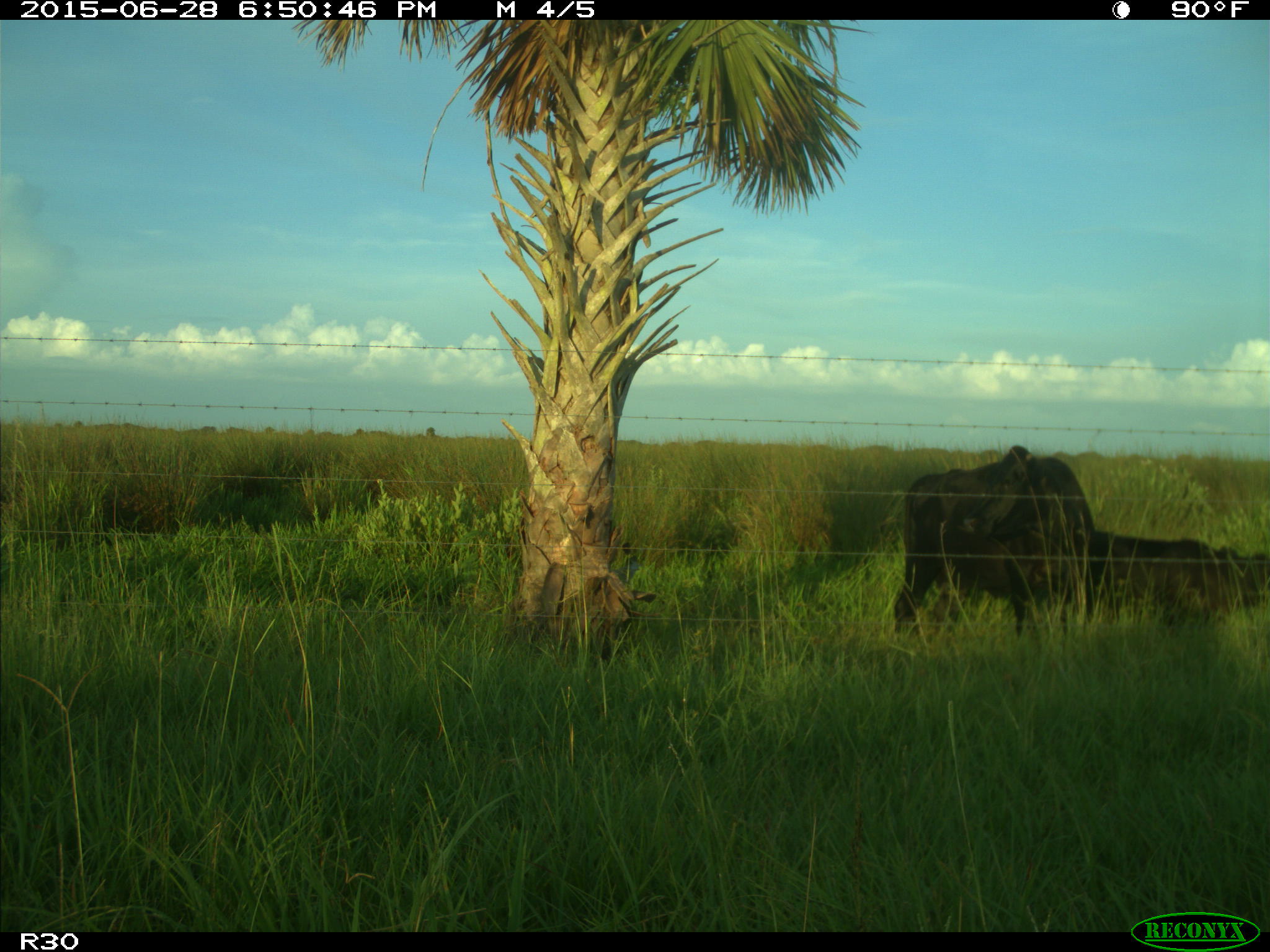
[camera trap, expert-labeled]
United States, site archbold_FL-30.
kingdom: Animalia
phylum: Chordata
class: Mammalia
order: Artiodactyla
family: Bovidae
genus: Bos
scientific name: Bos taurus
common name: domestic cow